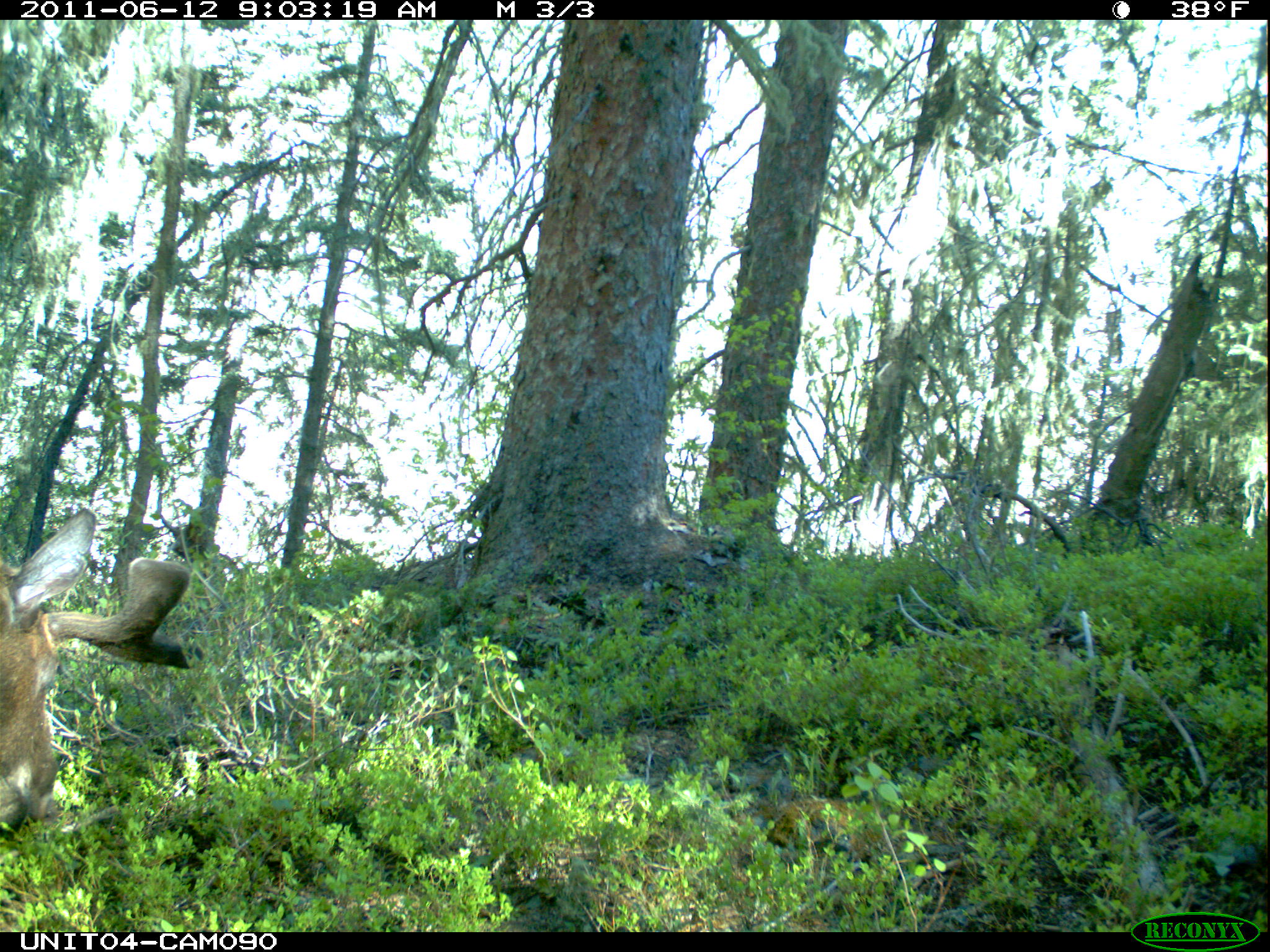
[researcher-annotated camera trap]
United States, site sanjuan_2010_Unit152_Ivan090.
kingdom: Animalia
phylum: Chordata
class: Mammalia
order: Artiodactyla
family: Cervidae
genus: Alces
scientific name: Alces alces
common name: moose